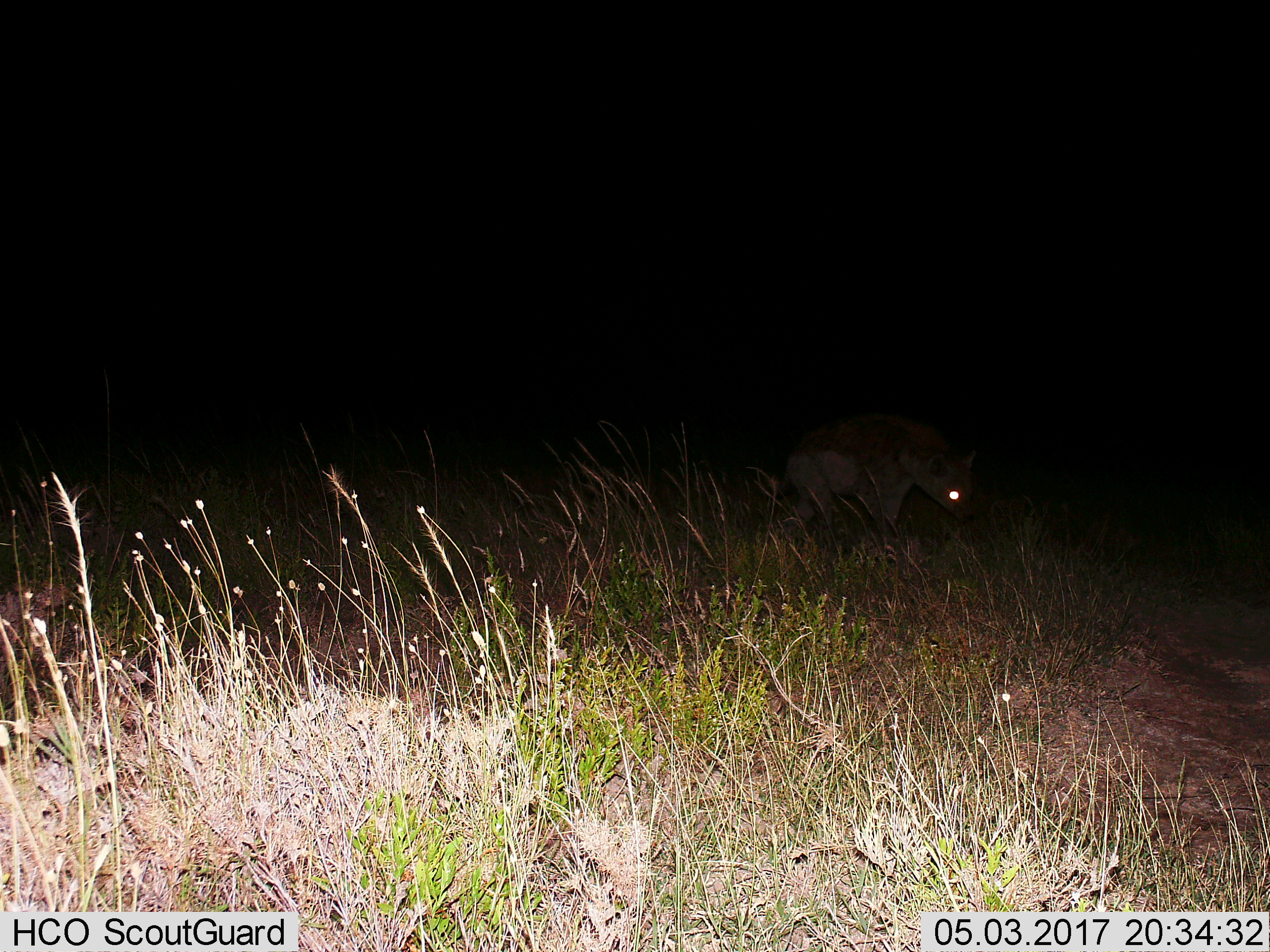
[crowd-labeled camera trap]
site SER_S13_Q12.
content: unidentified animal